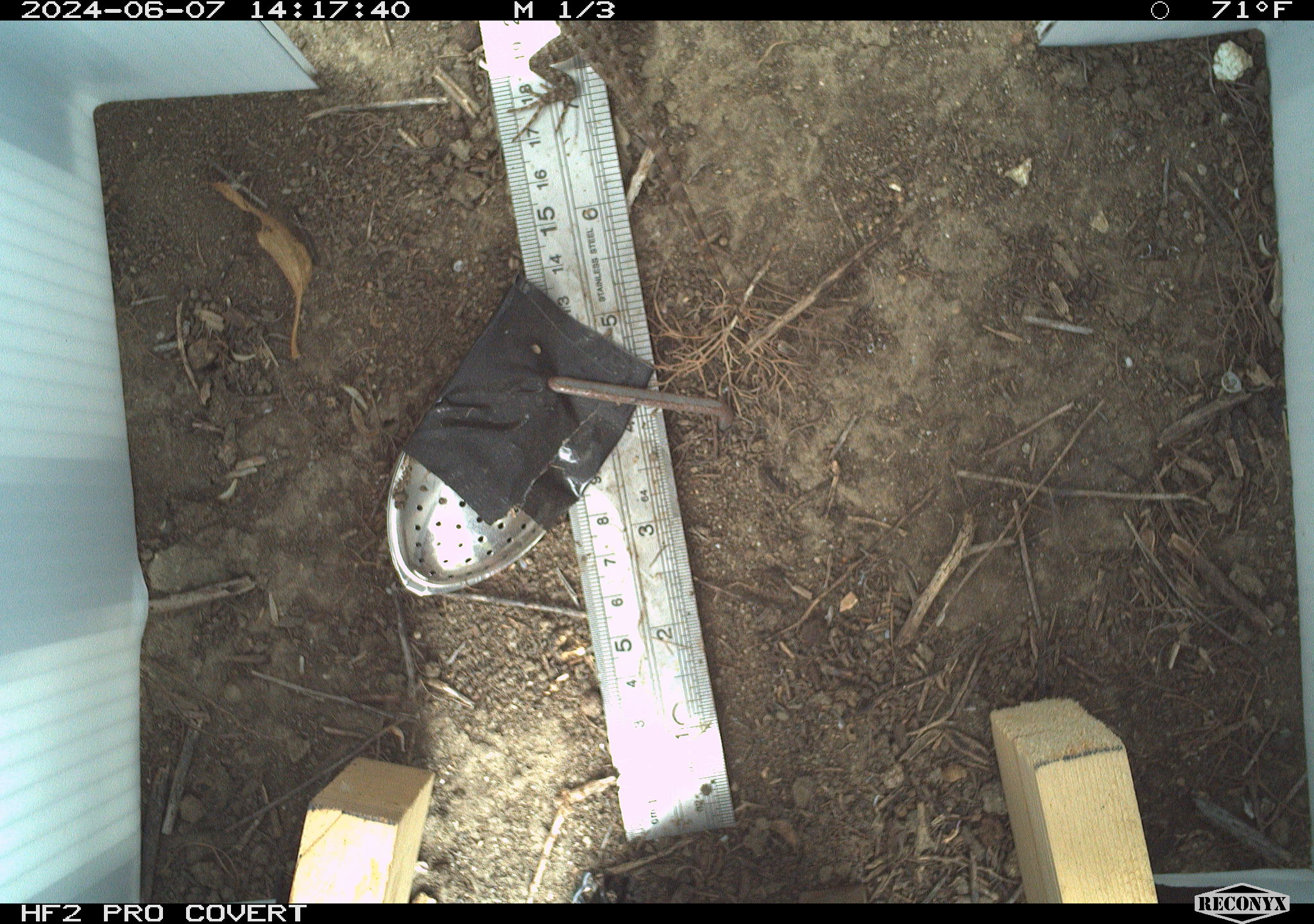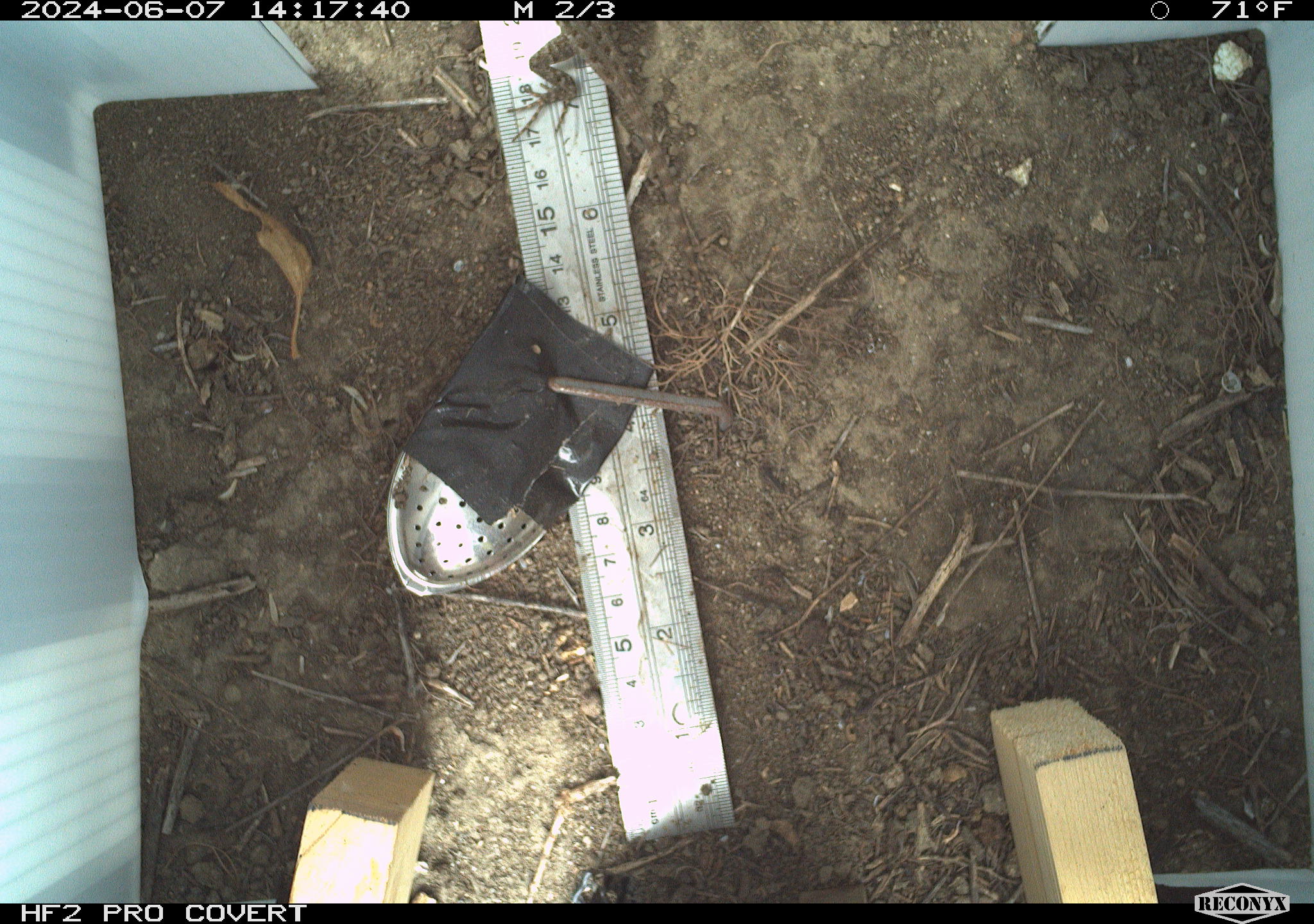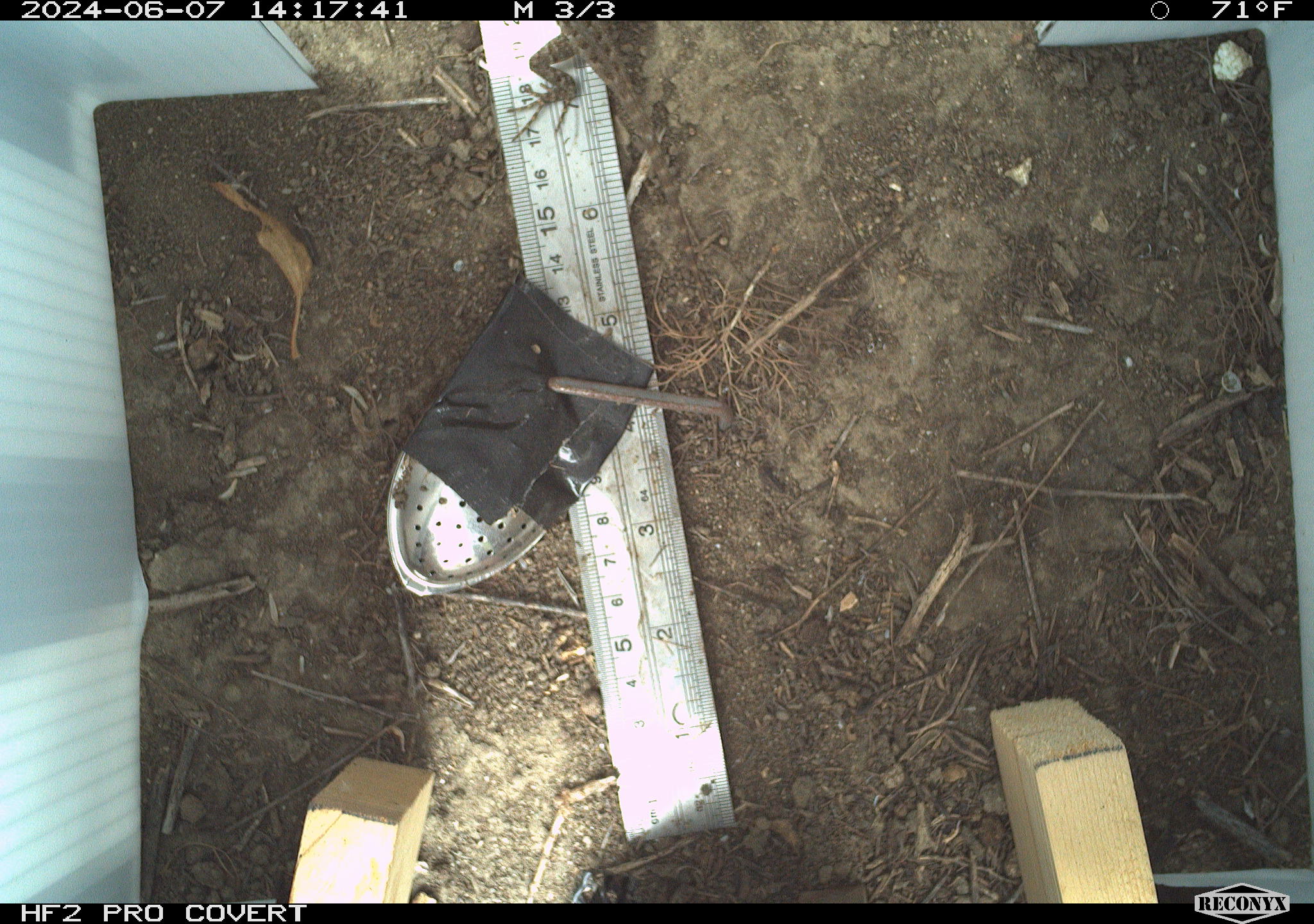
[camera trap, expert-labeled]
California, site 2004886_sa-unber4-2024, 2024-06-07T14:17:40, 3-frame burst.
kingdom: Animalia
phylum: Chordata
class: Reptilia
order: Squamata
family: Phrynosomatidae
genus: Sceloporus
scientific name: Sceloporus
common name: spiny lizards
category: sceloporus species